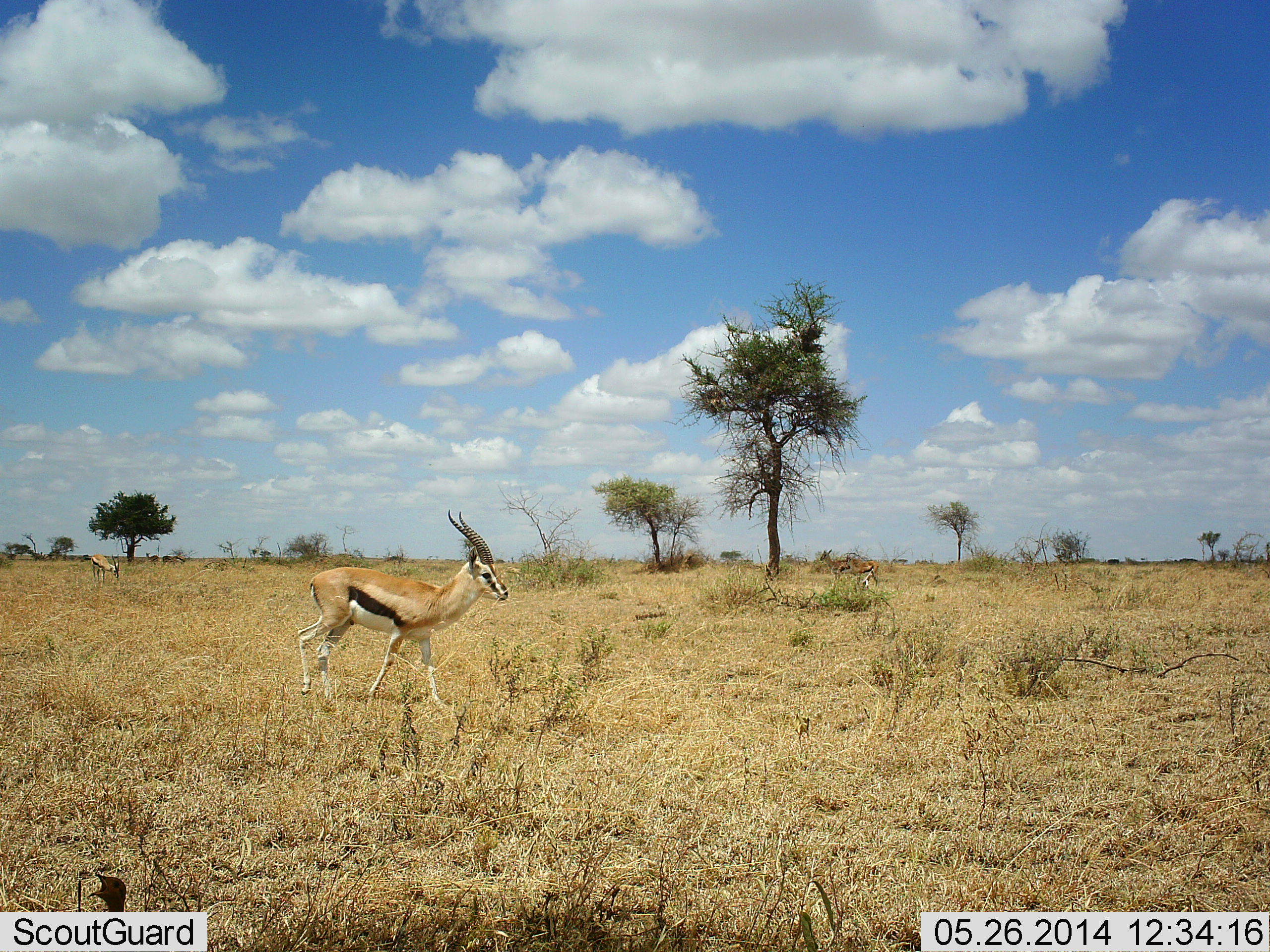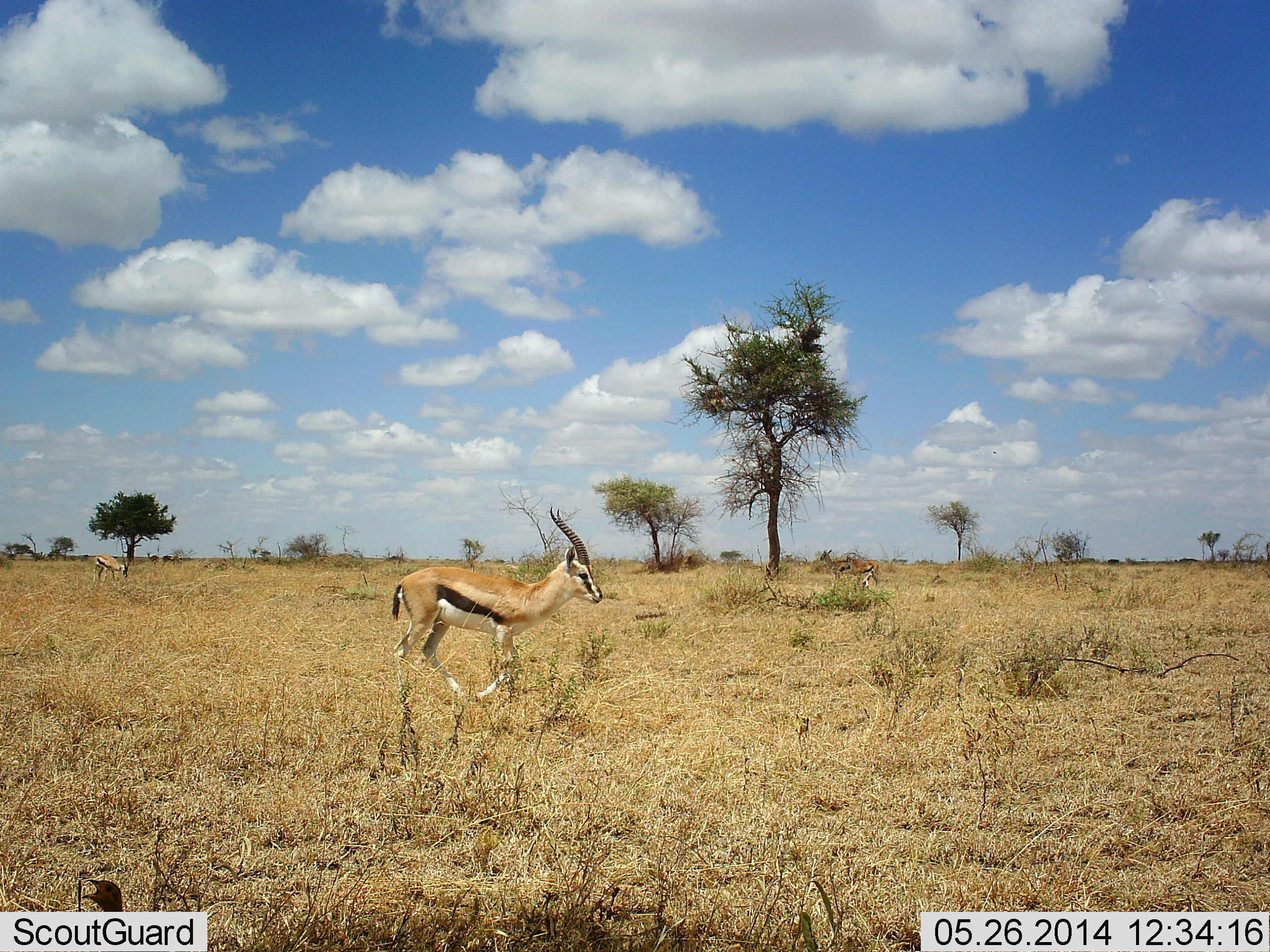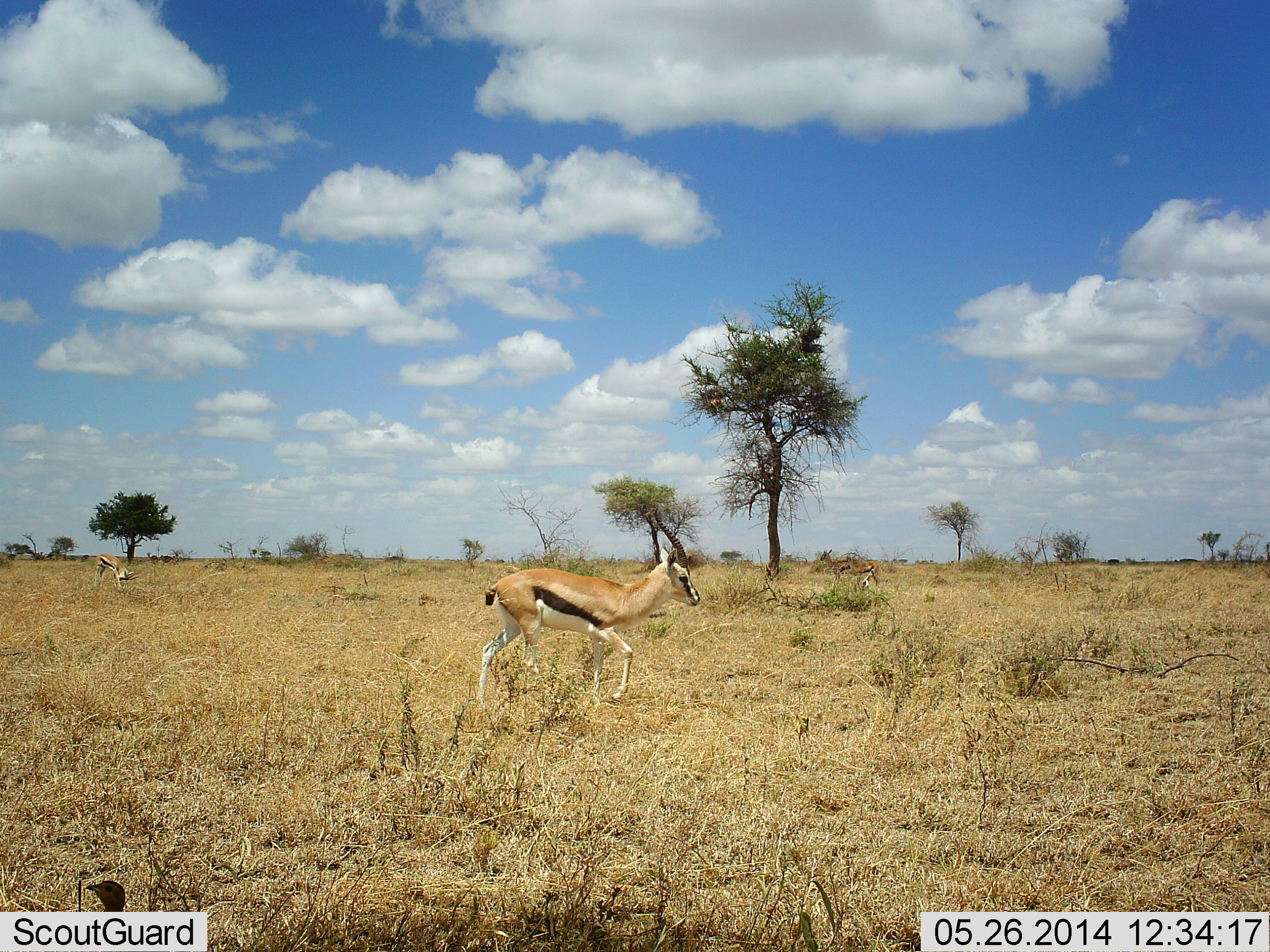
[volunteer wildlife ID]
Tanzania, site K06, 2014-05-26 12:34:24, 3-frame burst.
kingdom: Animalia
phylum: Chordata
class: Mammalia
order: Artiodactyla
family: Bovidae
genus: Eudorcas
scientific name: Eudorcas thomsonii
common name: thomson's gazelle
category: gazellethomsons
Gazellethomsons (thomson's gazelle) (Eudorcas thomsonii), count 3. Behavior (volunteer vote fractions): standing 47%, resting 0%, moving 100%, interacting 0%. Young present (vote fraction): 0%. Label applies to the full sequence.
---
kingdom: Animalia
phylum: Chordata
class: Aves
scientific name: Aves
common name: bird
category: otherbird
Otherbird (bird) (Aves), count 1. Behavior (volunteer vote fractions): standing 90%, resting 0%, moving 0%, interacting 10%. Young present (vote fraction): 10%. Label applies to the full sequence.